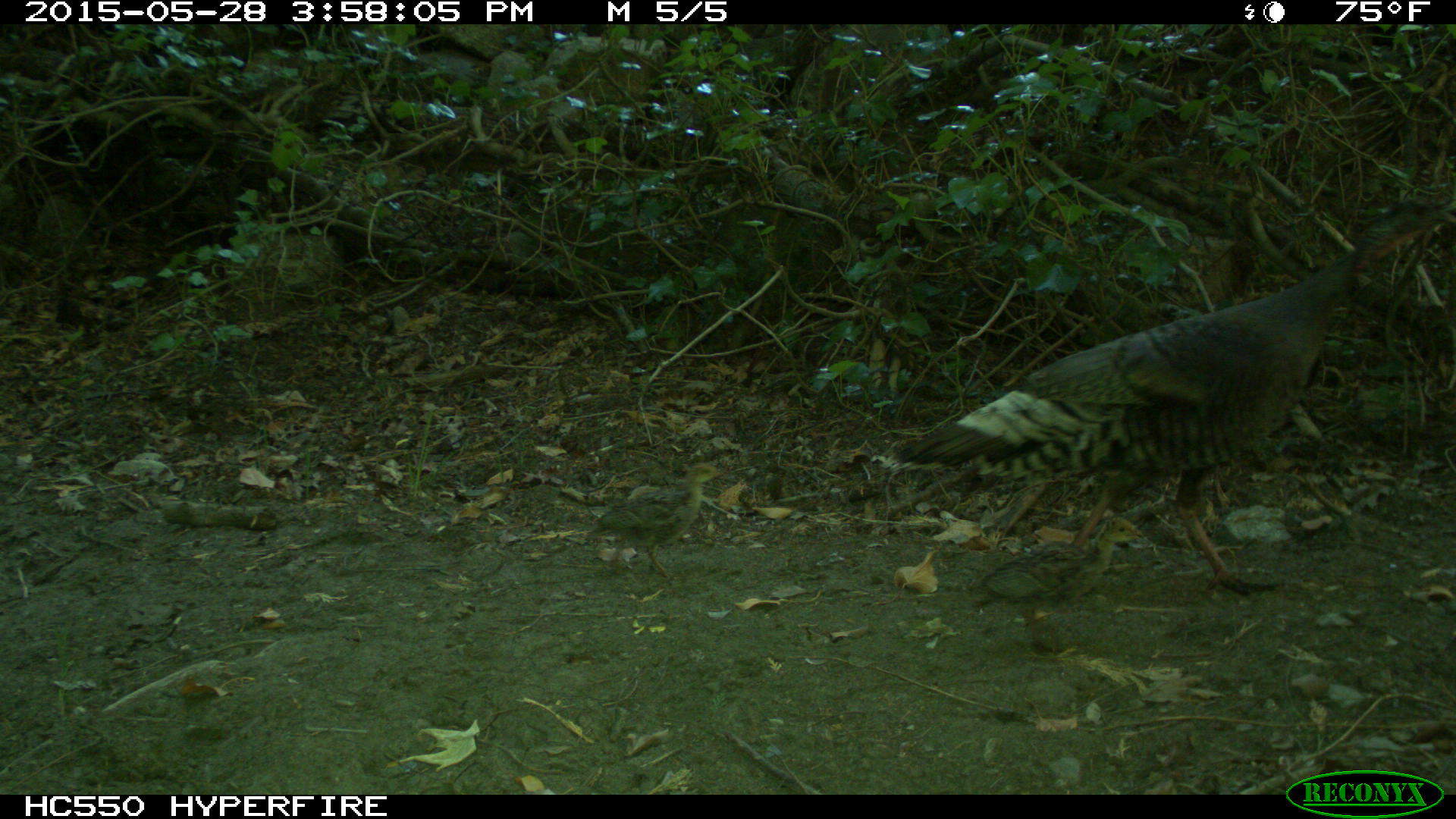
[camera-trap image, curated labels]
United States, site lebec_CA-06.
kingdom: Animalia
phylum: Chordata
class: Aves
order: Galliformes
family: Phasianidae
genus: Meleagris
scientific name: Meleagris gallopavo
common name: wild turkey